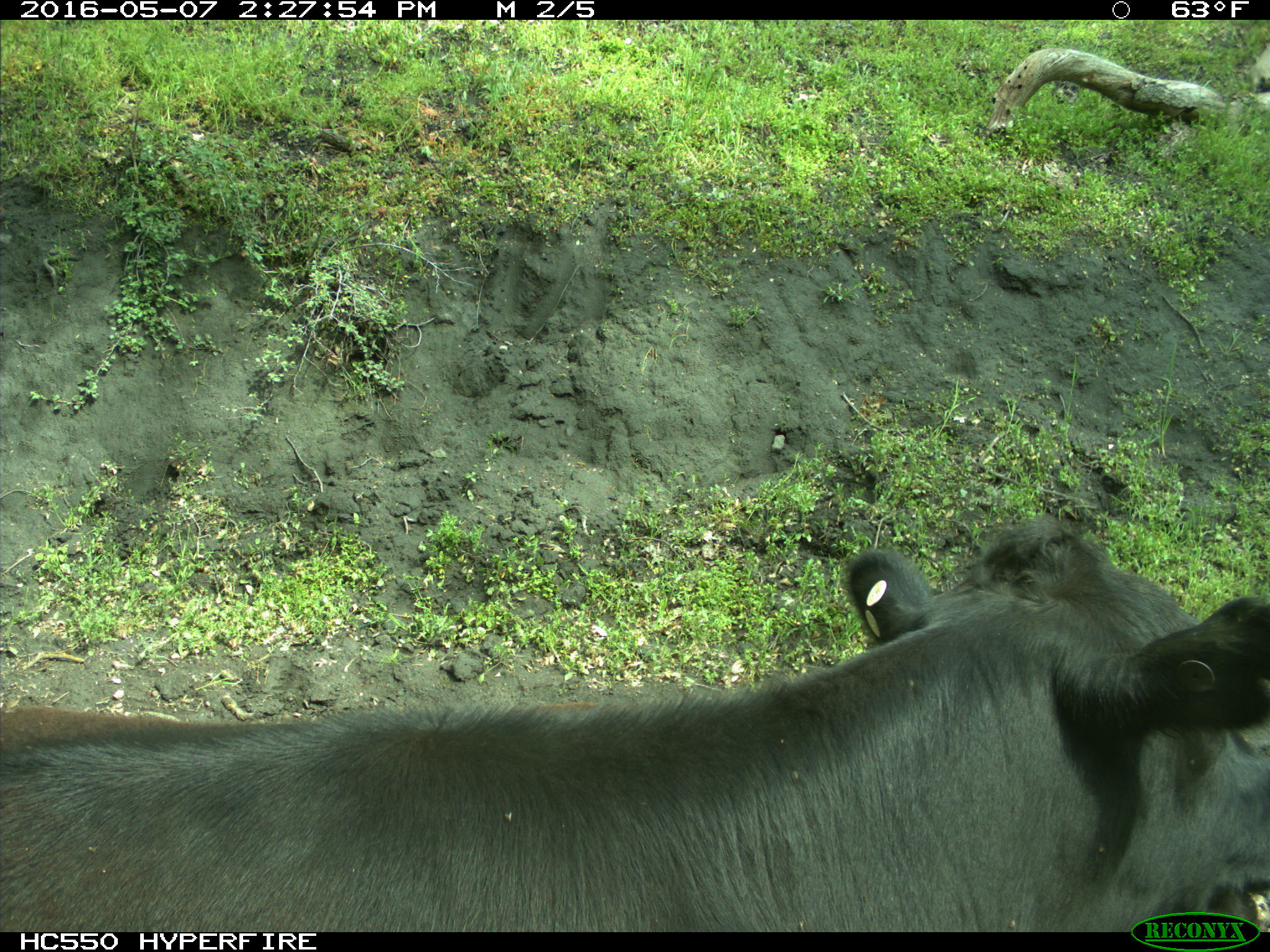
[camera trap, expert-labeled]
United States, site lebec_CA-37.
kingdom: Animalia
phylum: Chordata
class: Mammalia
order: Artiodactyla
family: Bovidae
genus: Bos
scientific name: Bos taurus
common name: domestic cow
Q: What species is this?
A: Bos taurus (domestic cow).